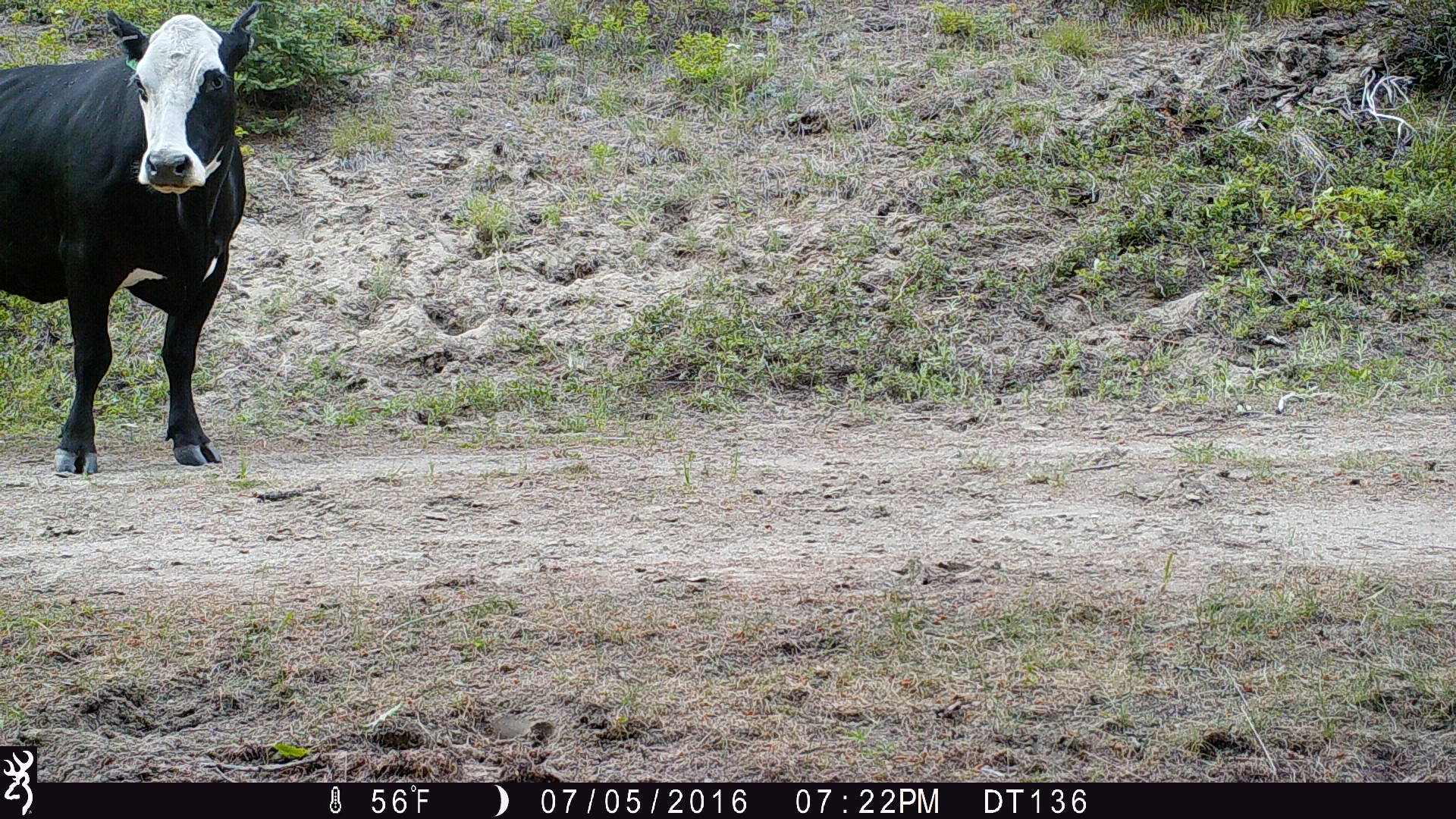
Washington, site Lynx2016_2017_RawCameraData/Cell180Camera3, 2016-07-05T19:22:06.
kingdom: Animalia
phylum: Chordata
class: Mammalia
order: Artiodactyla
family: Bovidae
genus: Bos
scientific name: Bos taurus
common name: domestic cattle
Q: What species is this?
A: Domestic cattle (Bos taurus).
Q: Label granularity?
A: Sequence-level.